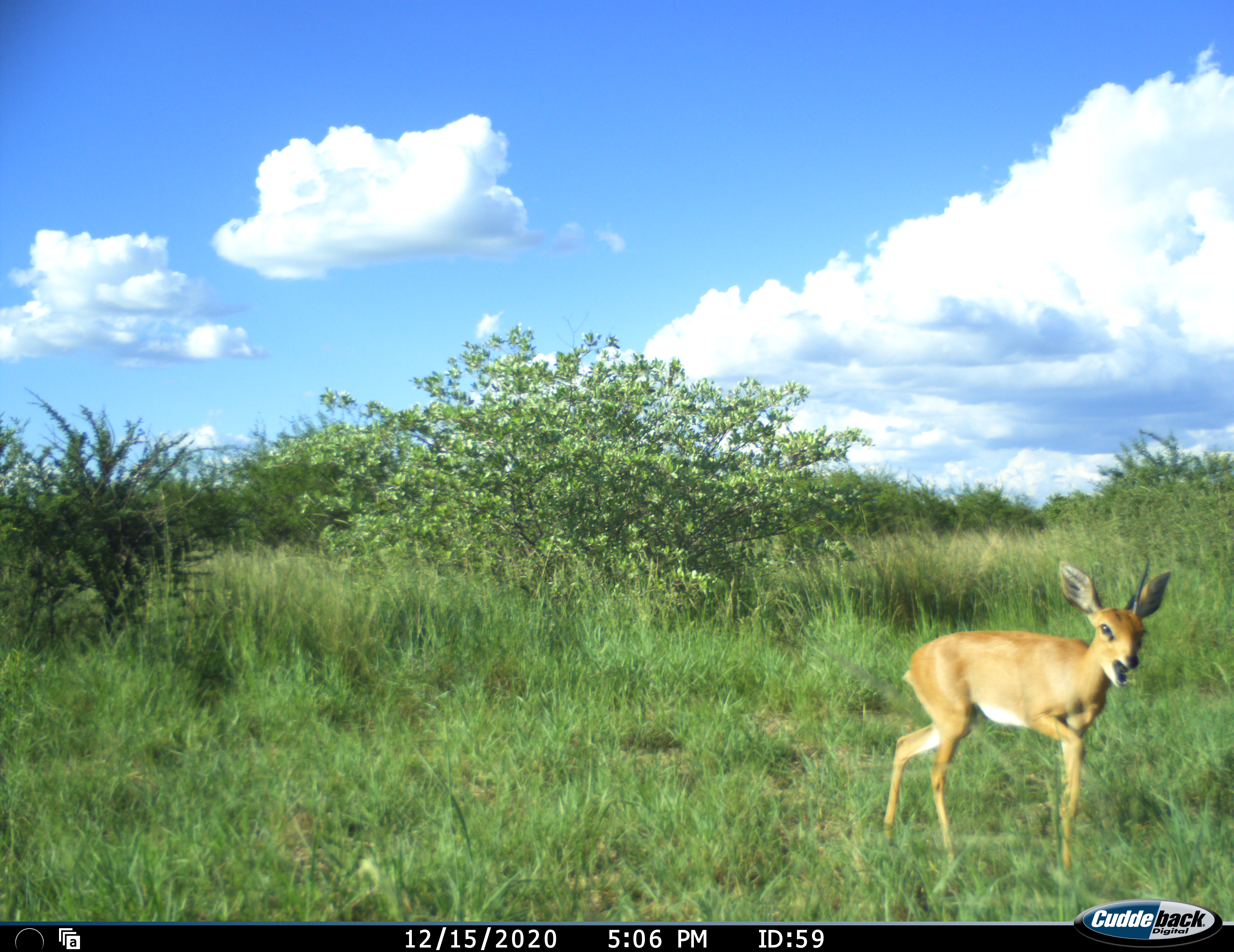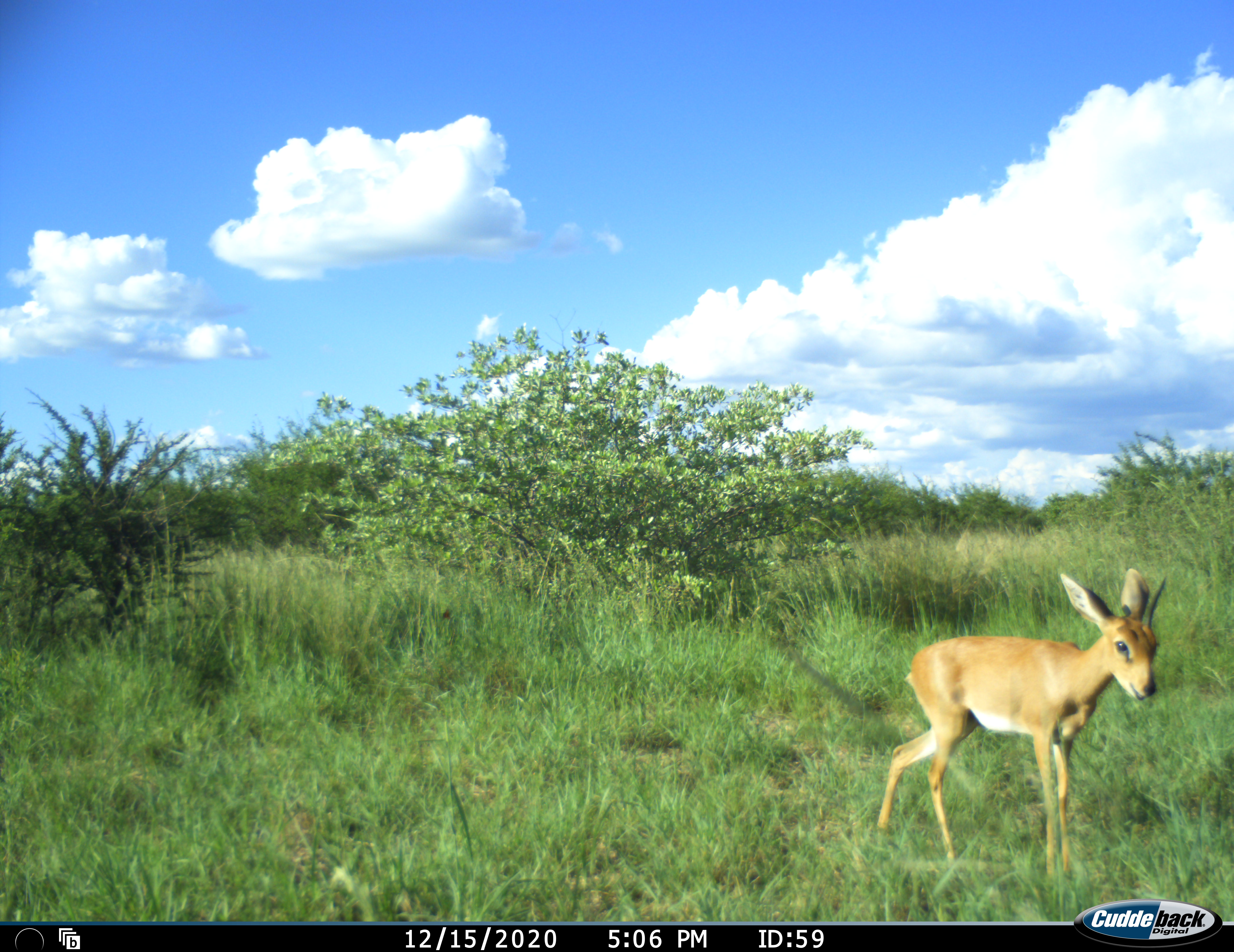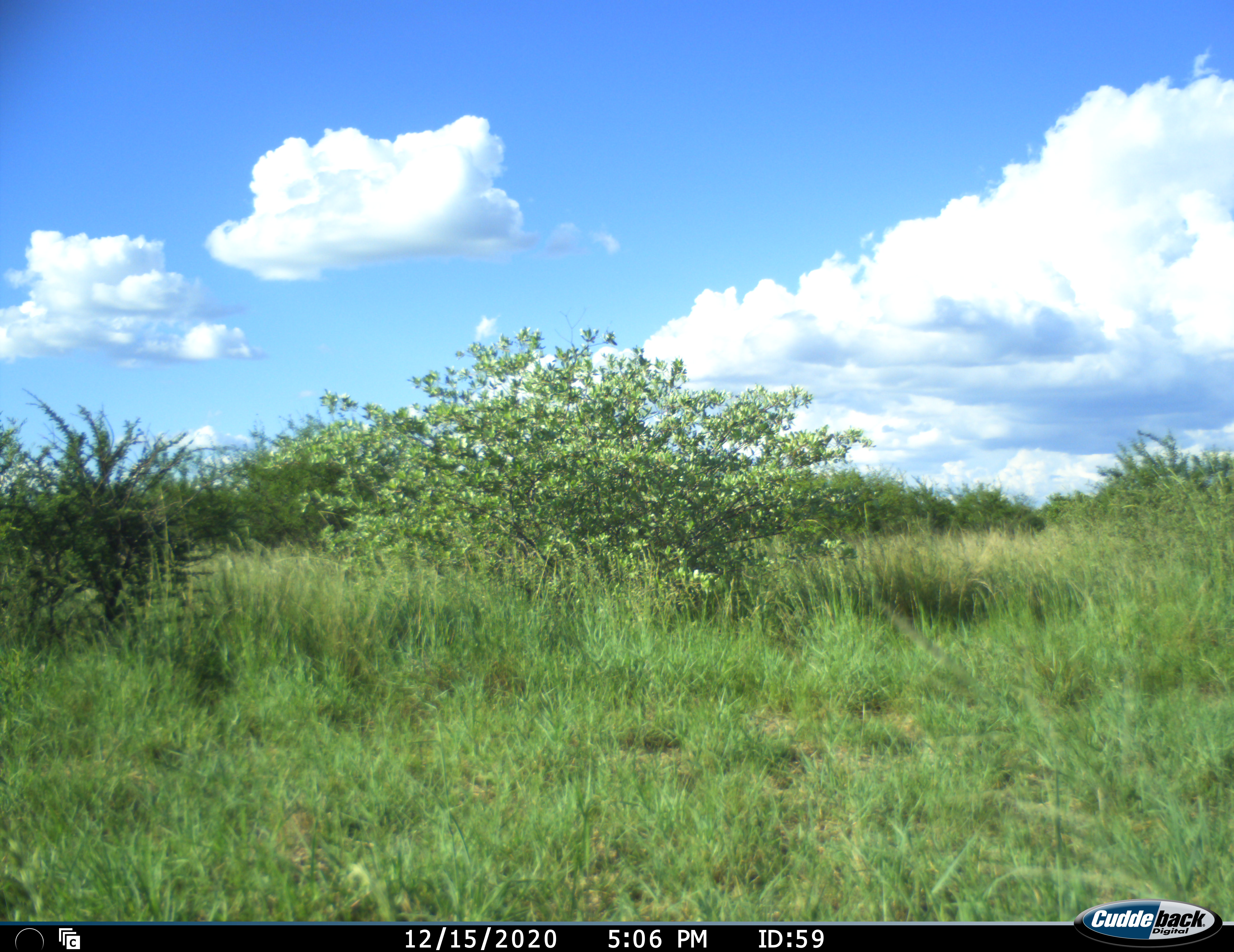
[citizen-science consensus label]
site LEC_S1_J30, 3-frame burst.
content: unidentified animal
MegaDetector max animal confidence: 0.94